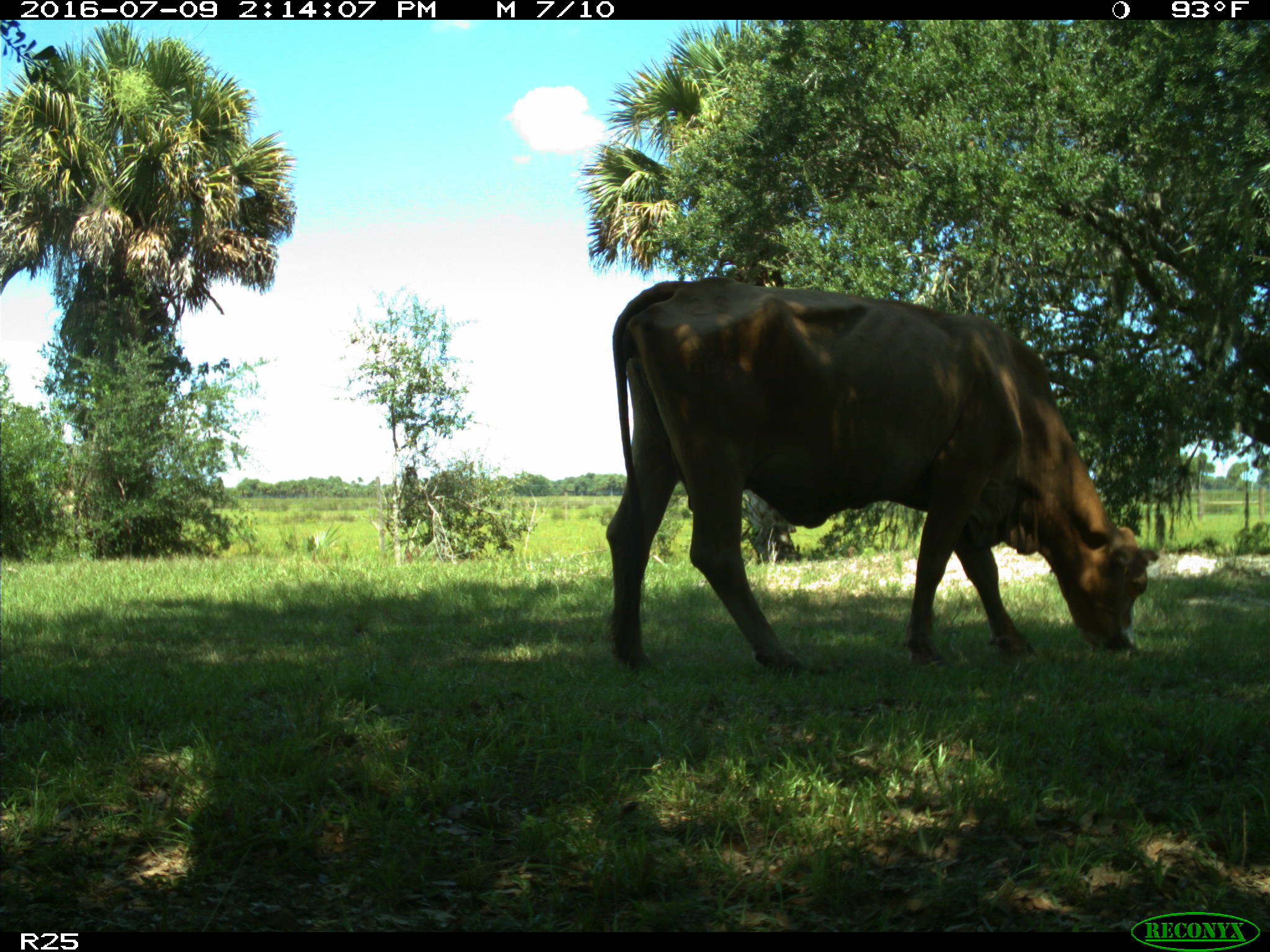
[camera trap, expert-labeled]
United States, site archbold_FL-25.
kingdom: Animalia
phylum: Chordata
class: Mammalia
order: Artiodactyla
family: Bovidae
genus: Bos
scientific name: Bos taurus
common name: domestic cow